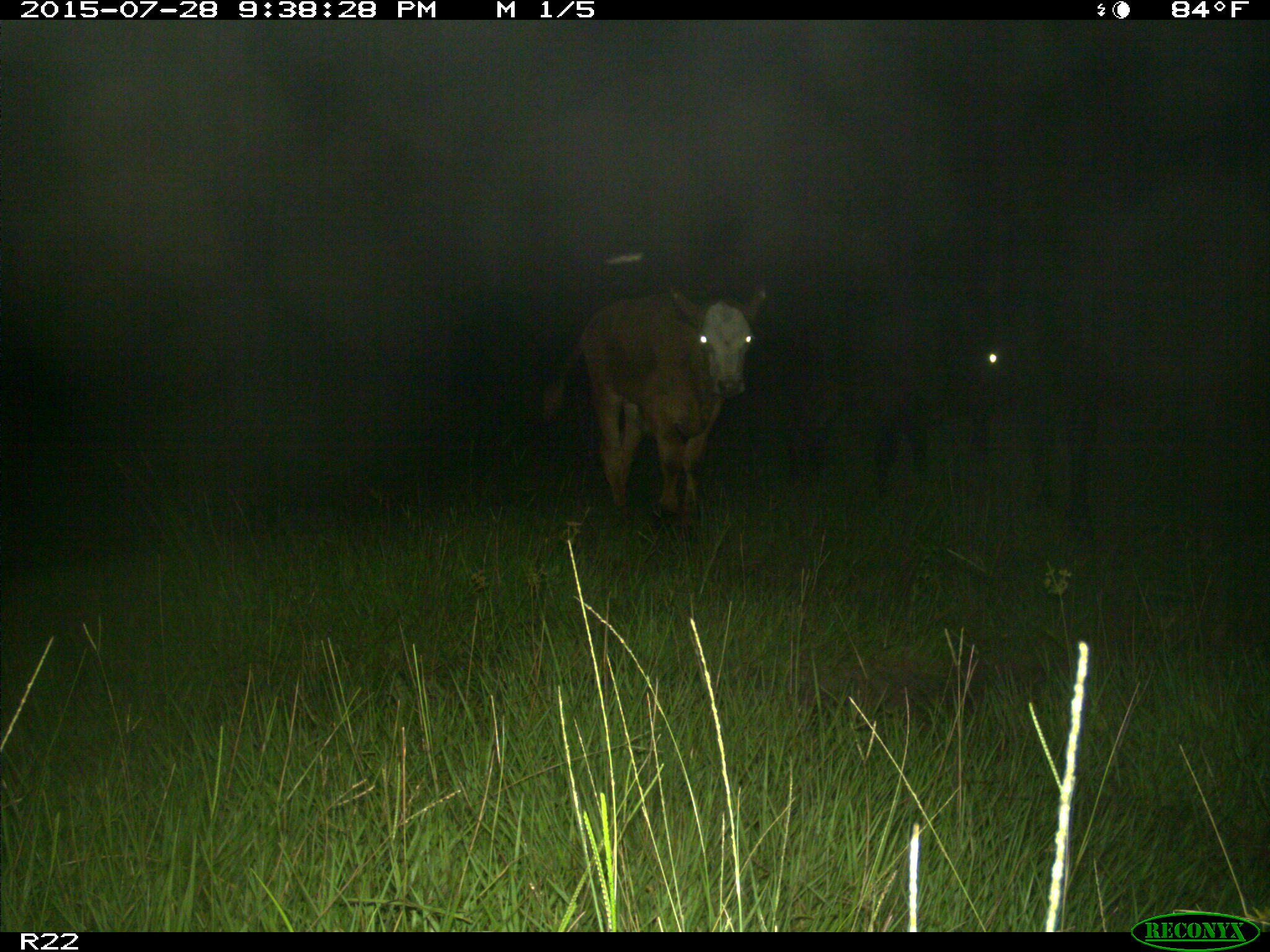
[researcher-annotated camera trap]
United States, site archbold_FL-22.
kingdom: Animalia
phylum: Chordata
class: Mammalia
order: Artiodactyla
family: Bovidae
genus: Bos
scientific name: Bos taurus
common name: domestic cow